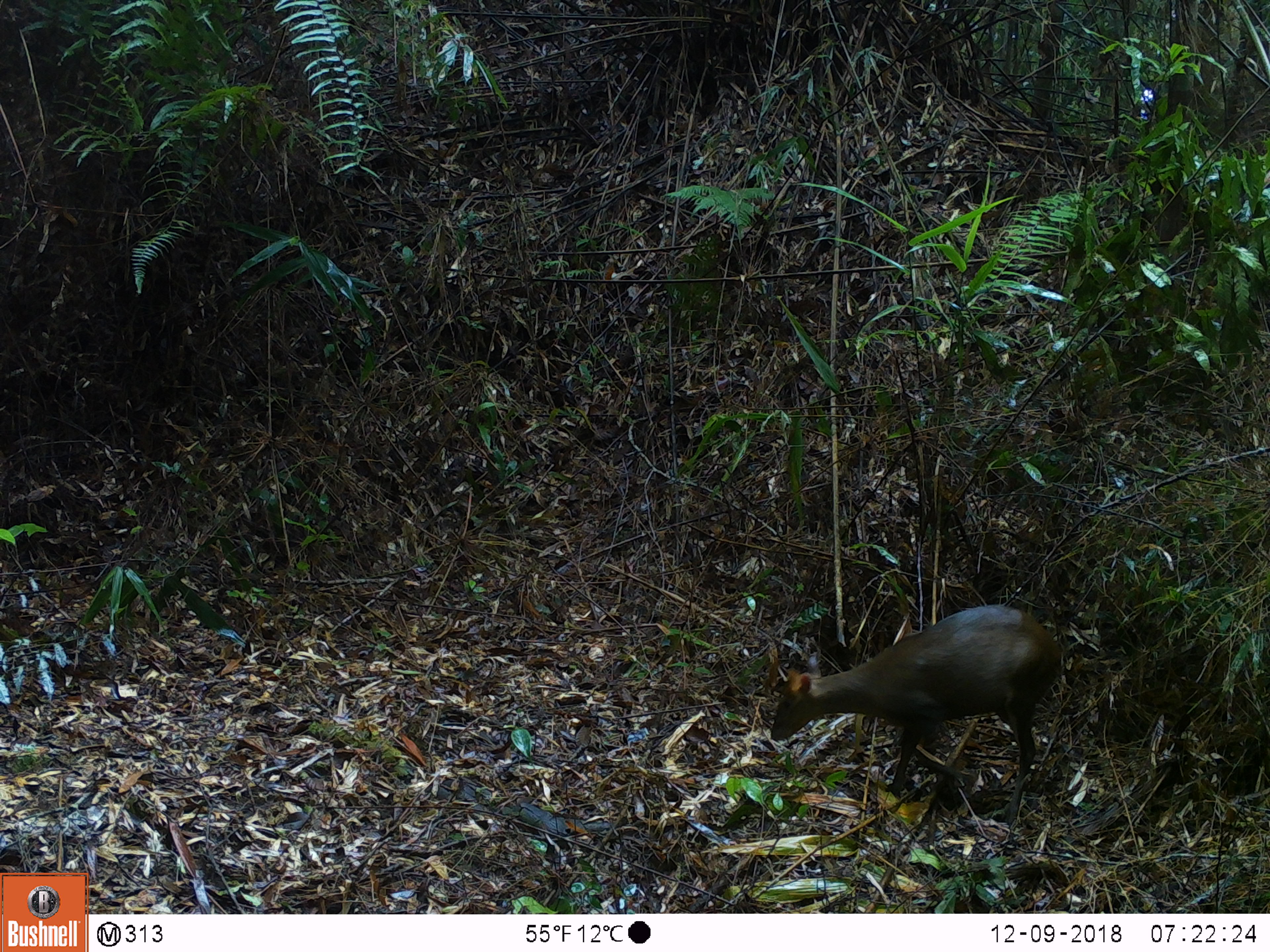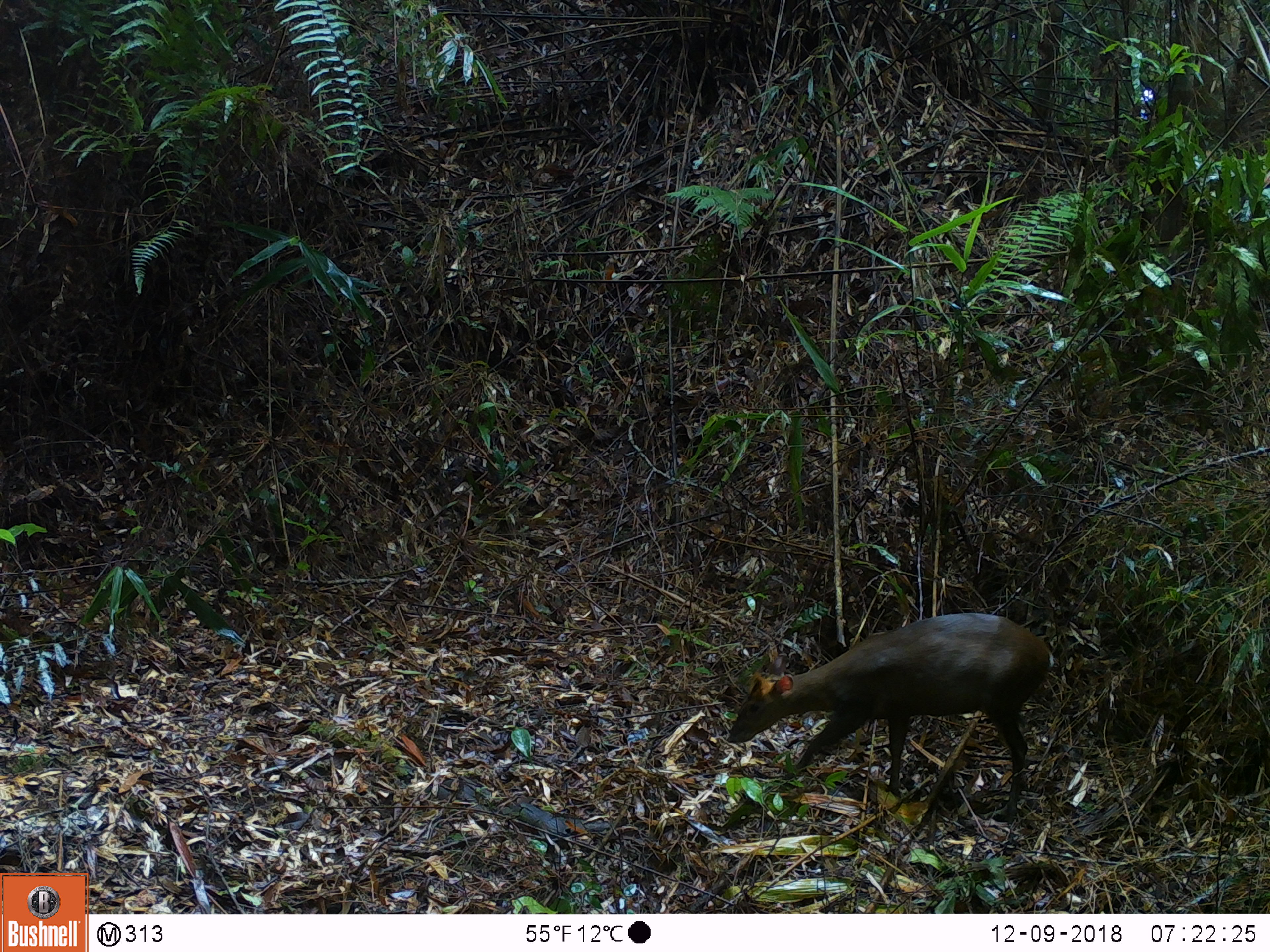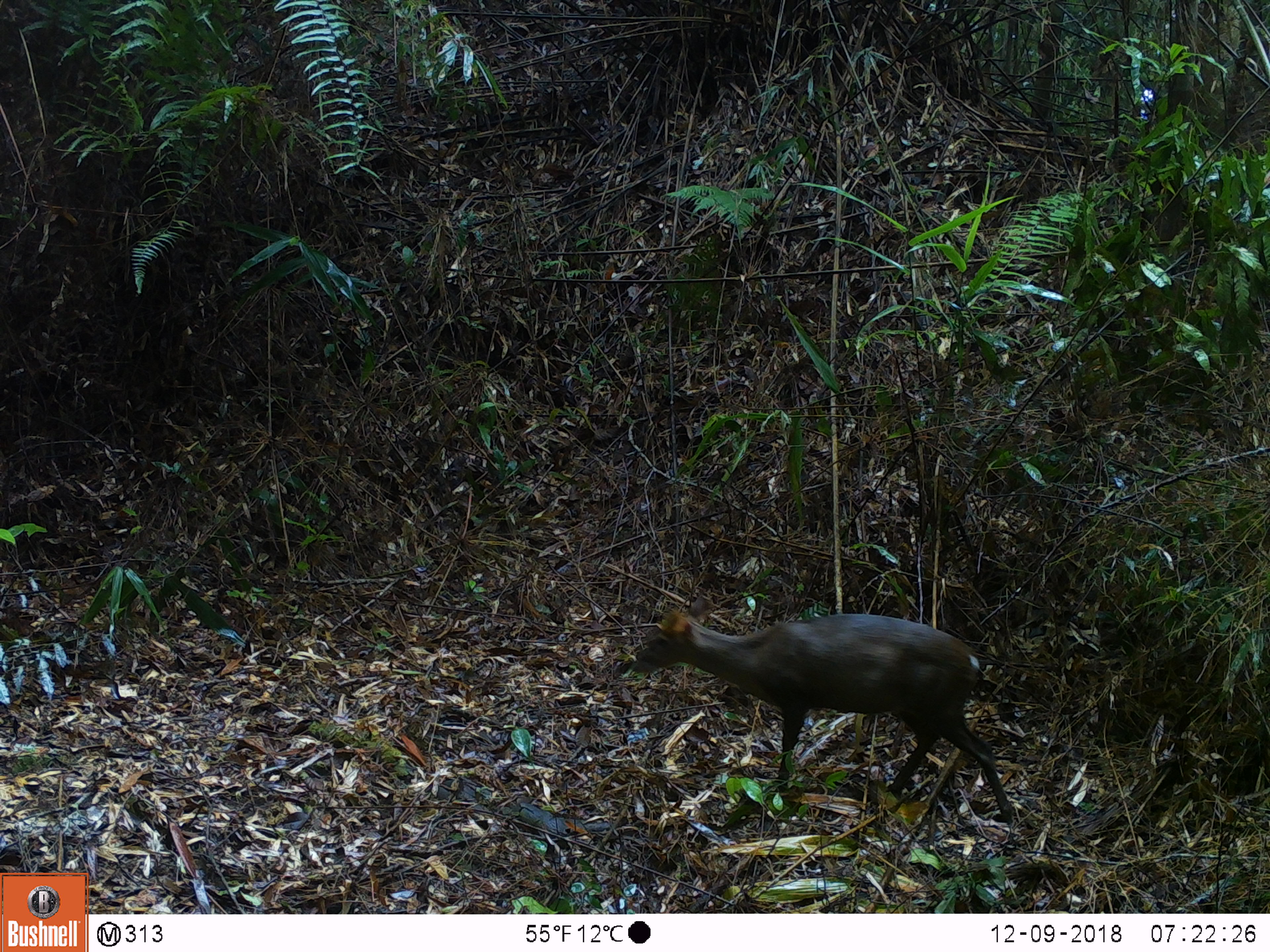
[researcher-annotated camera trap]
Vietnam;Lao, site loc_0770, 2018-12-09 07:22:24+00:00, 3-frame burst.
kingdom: Animalia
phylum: Chordata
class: Mammalia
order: Artiodactyla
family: Cervidae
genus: Muntiacus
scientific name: Muntiacus rooseveltorum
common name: roosevelt's muntjac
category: roosevelts muntjac group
Roosevelts muntjac group (roosevelt's muntjac) (Muntiacus rooseveltorum). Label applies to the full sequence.